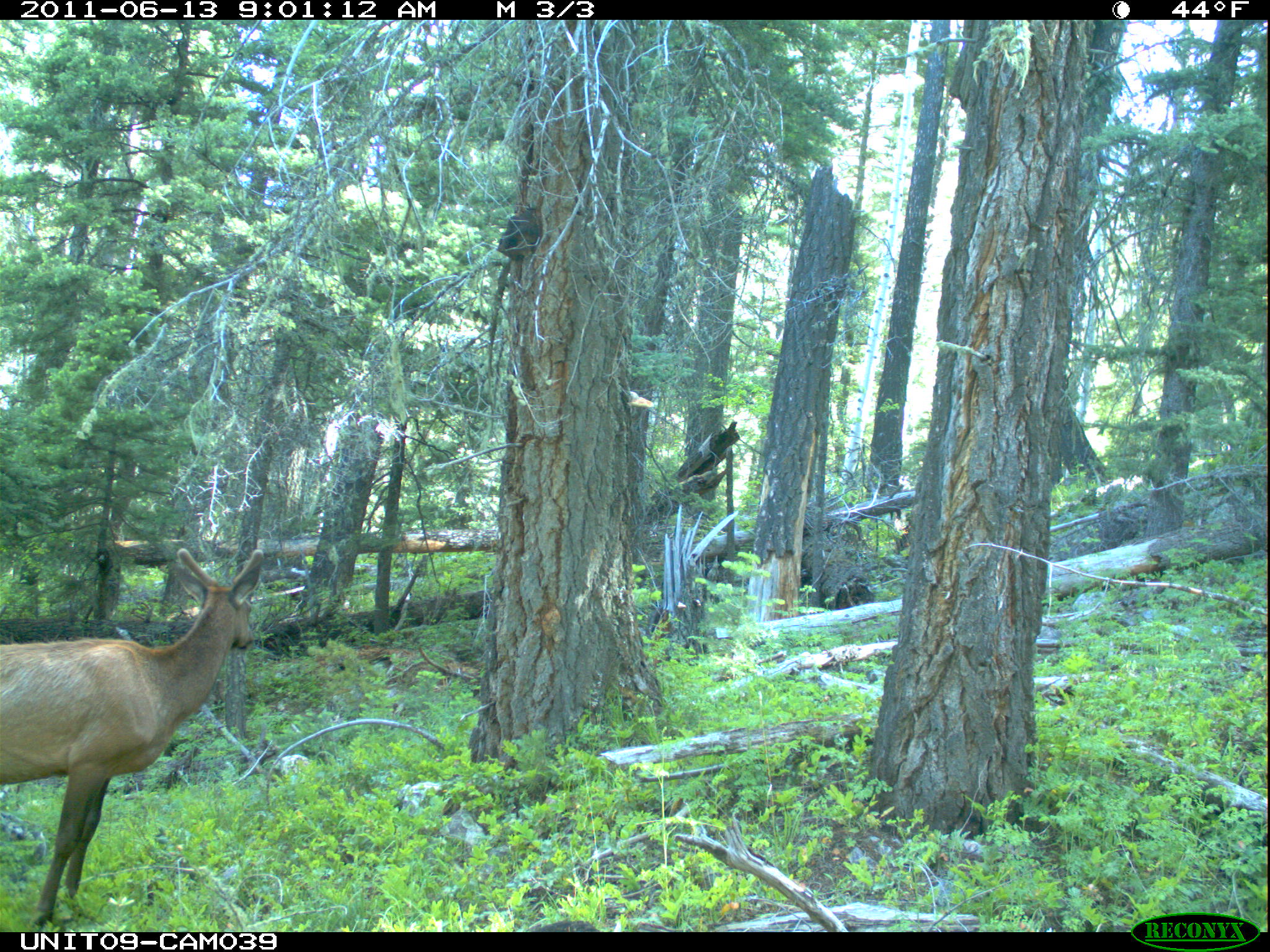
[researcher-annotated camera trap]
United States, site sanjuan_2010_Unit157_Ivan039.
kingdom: Animalia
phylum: Chordata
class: Mammalia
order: Artiodactyla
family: Cervidae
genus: Cervus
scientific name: Cervus elaphus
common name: red deer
Cervus elaphus (red deer).